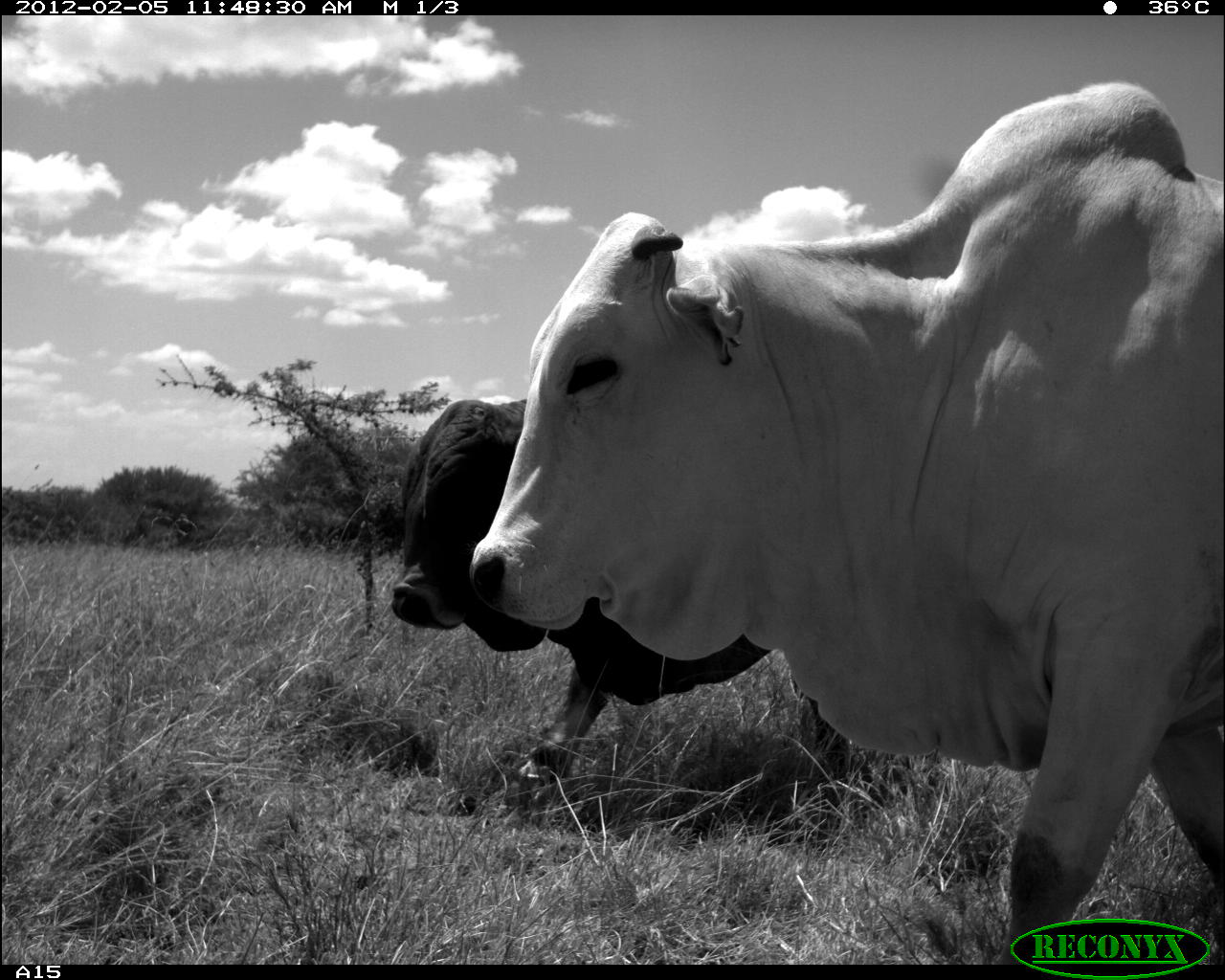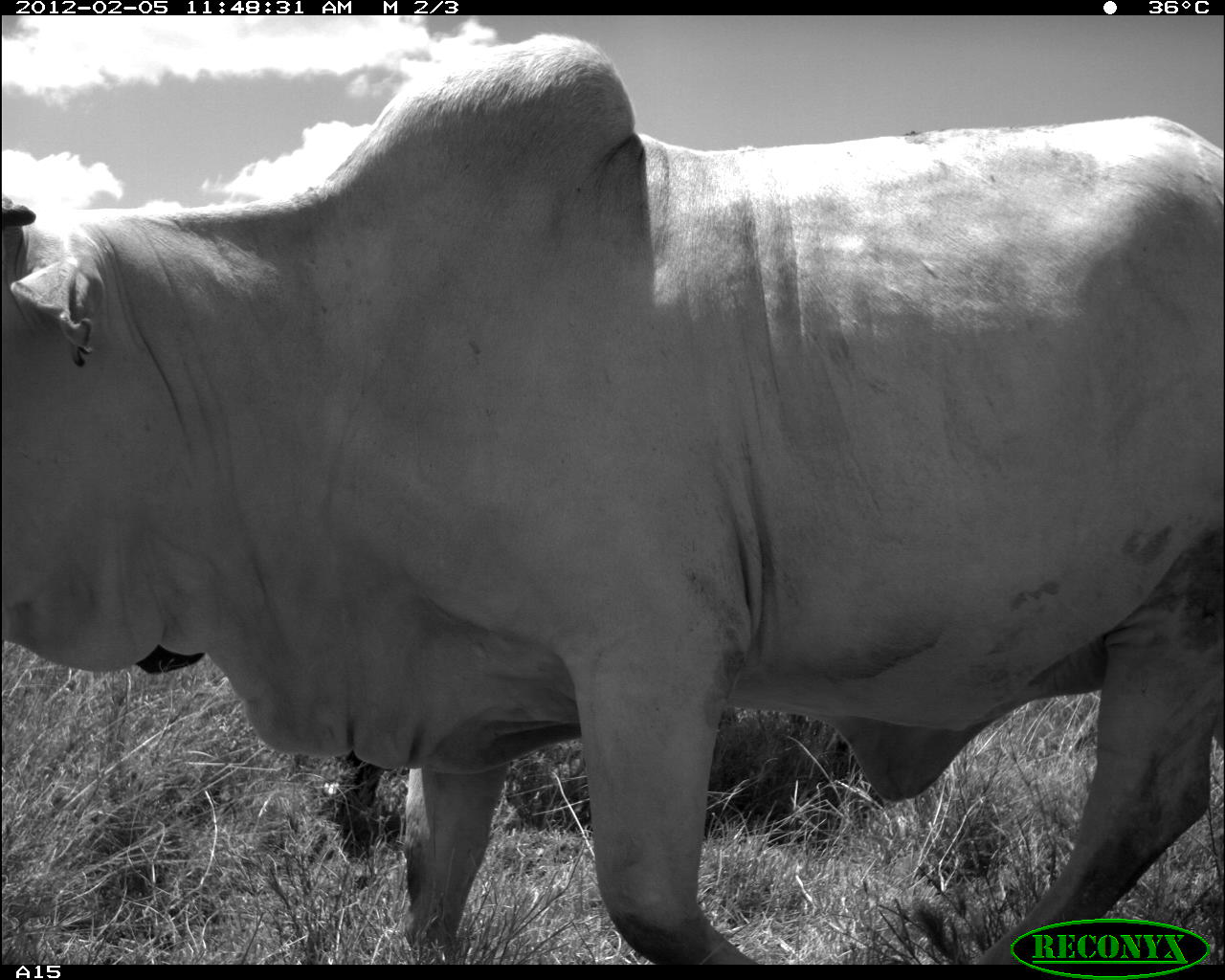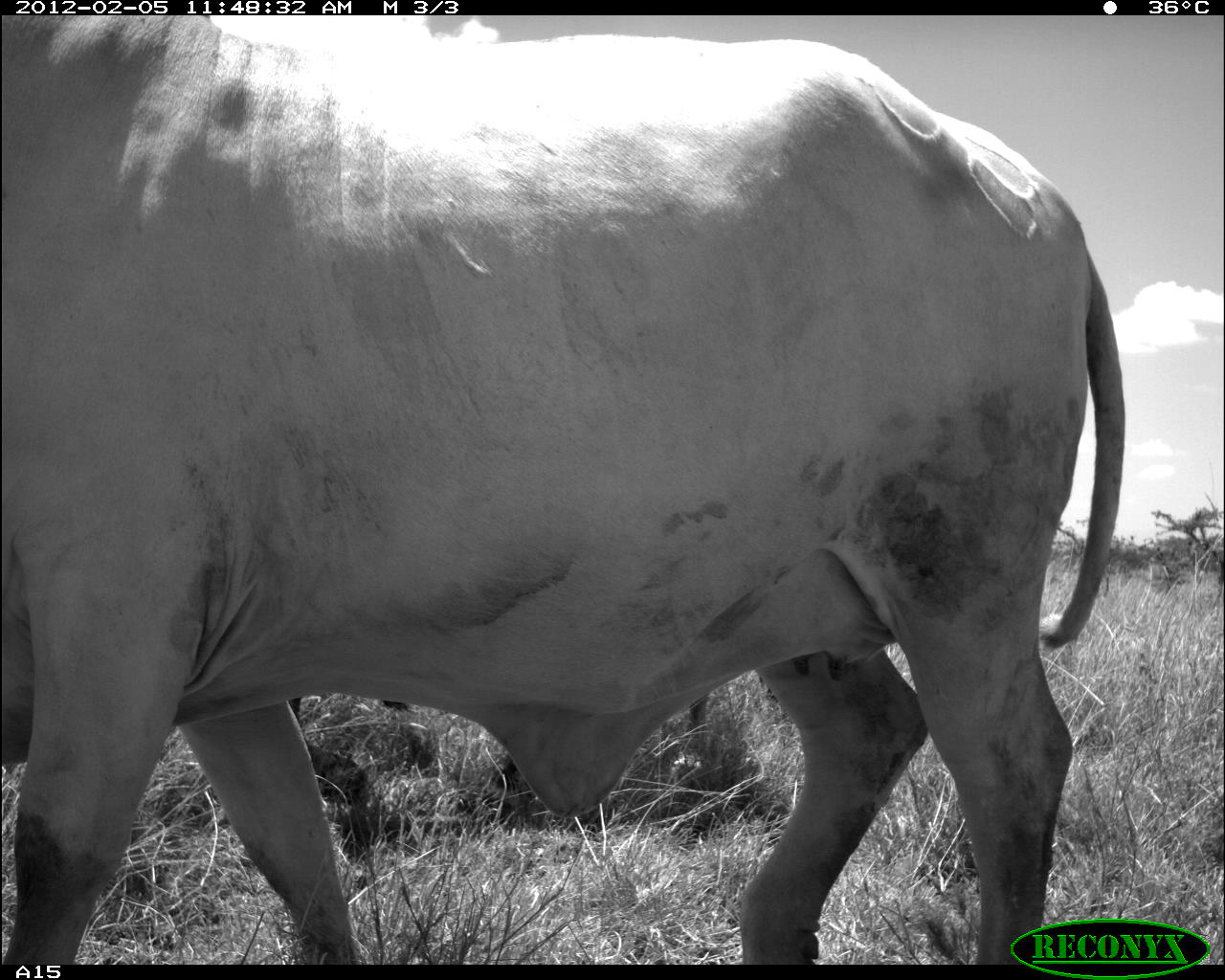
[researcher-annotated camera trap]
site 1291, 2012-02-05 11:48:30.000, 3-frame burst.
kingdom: Animalia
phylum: Chordata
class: Mammalia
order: Artiodactyla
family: Bovidae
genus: Bos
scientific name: Bos taurus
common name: domestic cattle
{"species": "Bos taurus (domestic cattle)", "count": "2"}